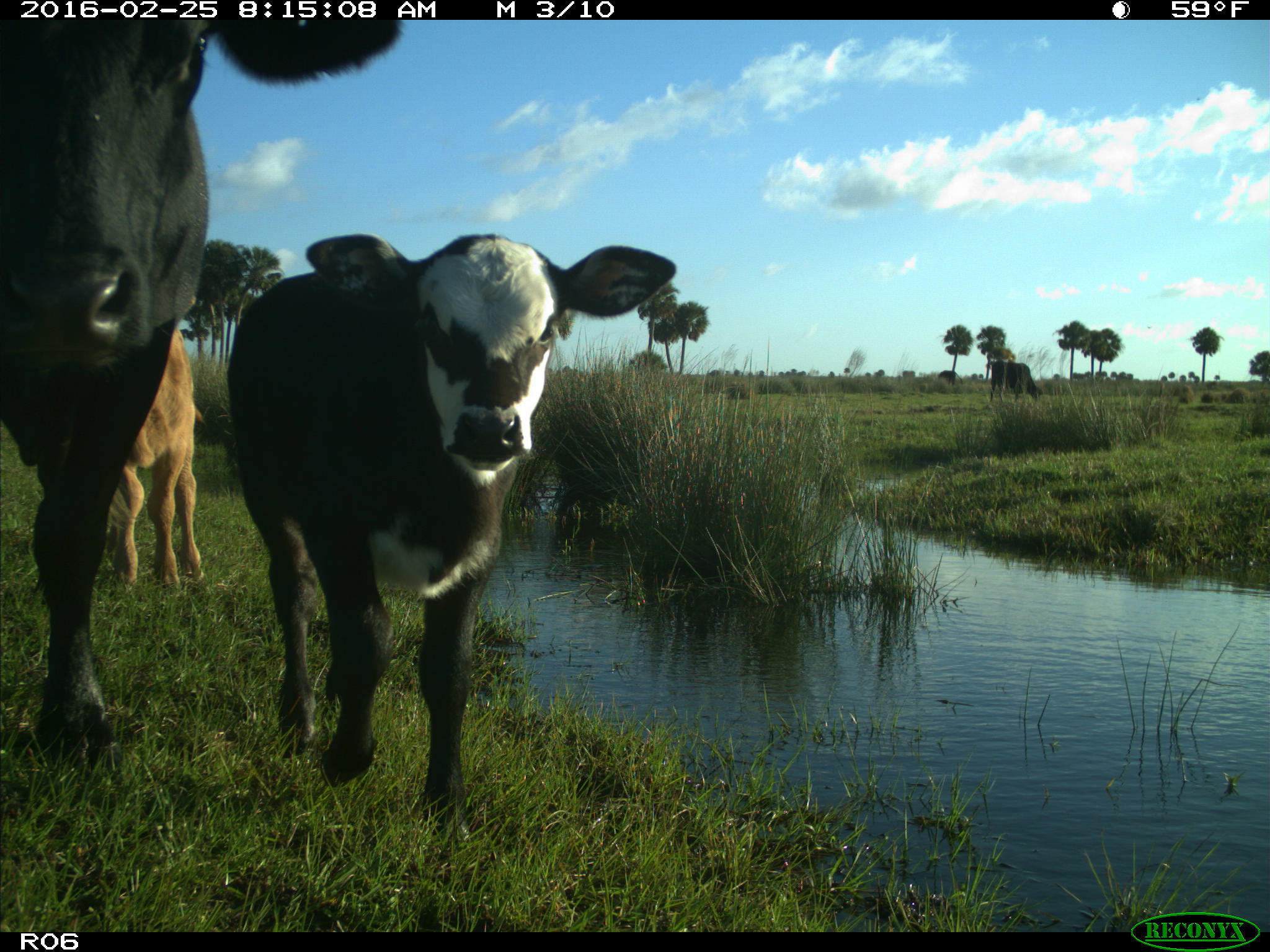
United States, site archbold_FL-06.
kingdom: Animalia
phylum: Chordata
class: Mammalia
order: Artiodactyla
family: Bovidae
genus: Bos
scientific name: Bos taurus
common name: domestic cow